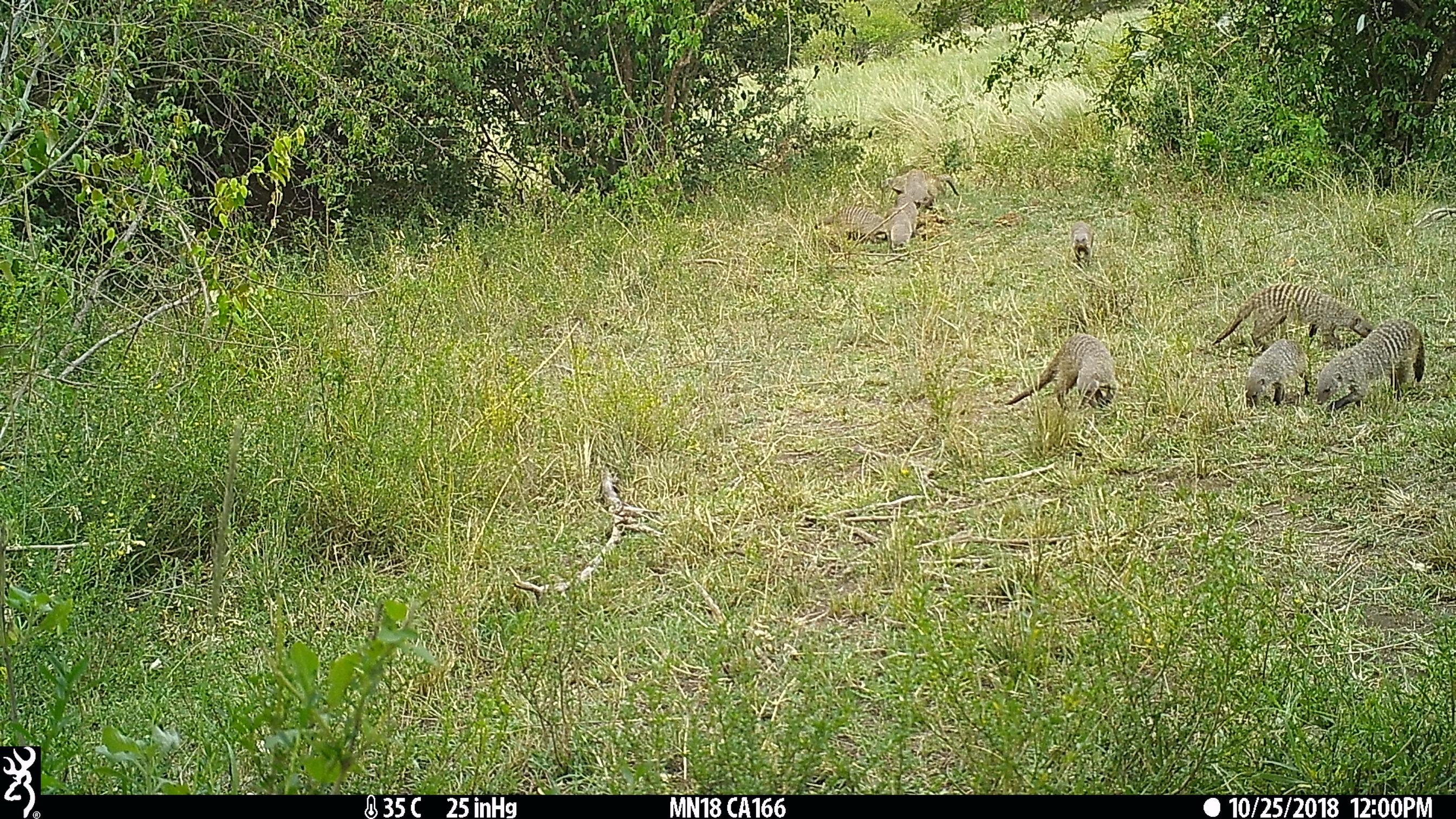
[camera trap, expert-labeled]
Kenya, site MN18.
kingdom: Animalia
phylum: Chordata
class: Mammalia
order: Carnivora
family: Herpestidae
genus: Mungos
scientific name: Mungos mungo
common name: banded mongoose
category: mongoose banded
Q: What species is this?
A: Mongoose banded (banded mongoose) (Mungos mungo).